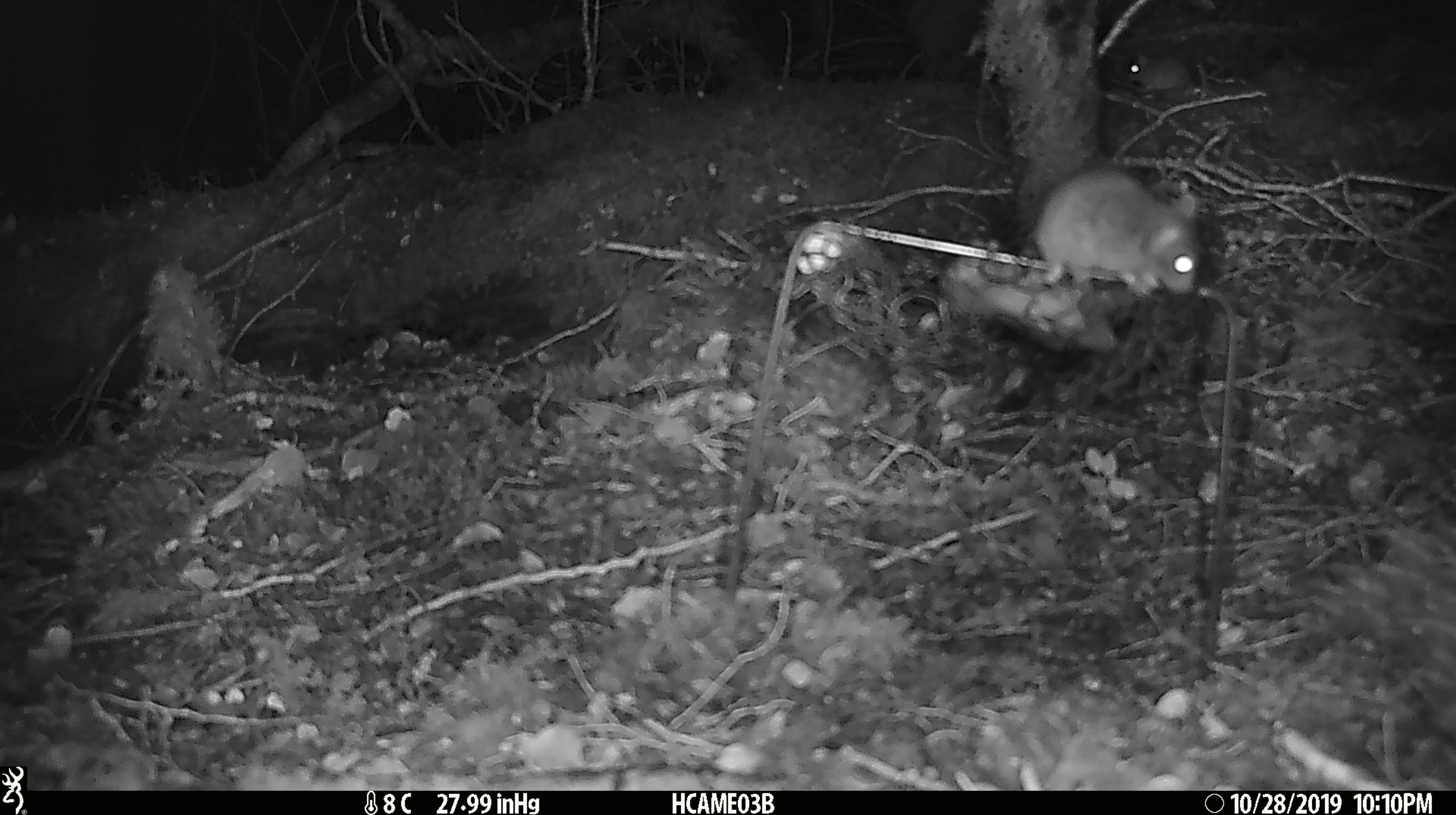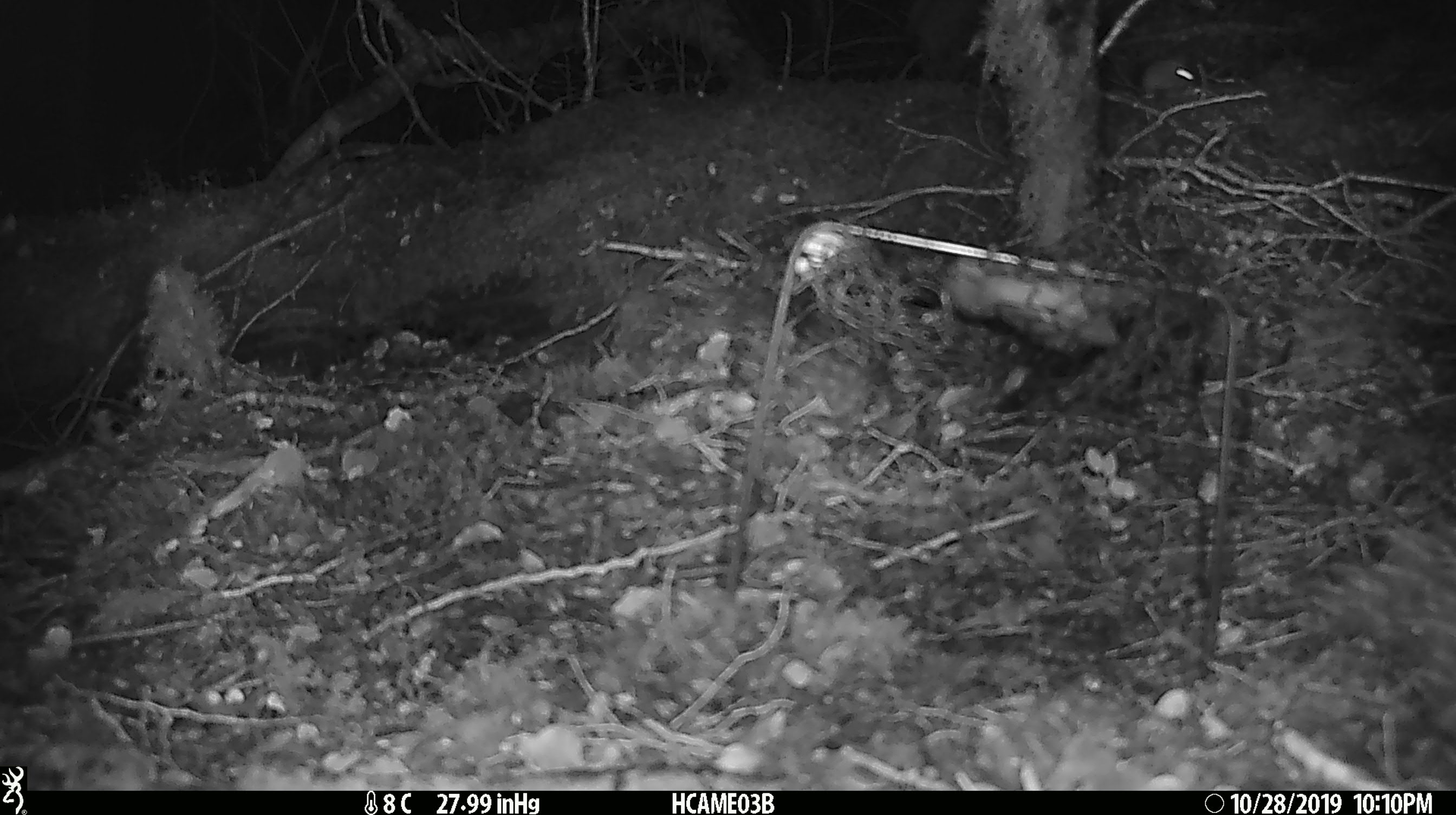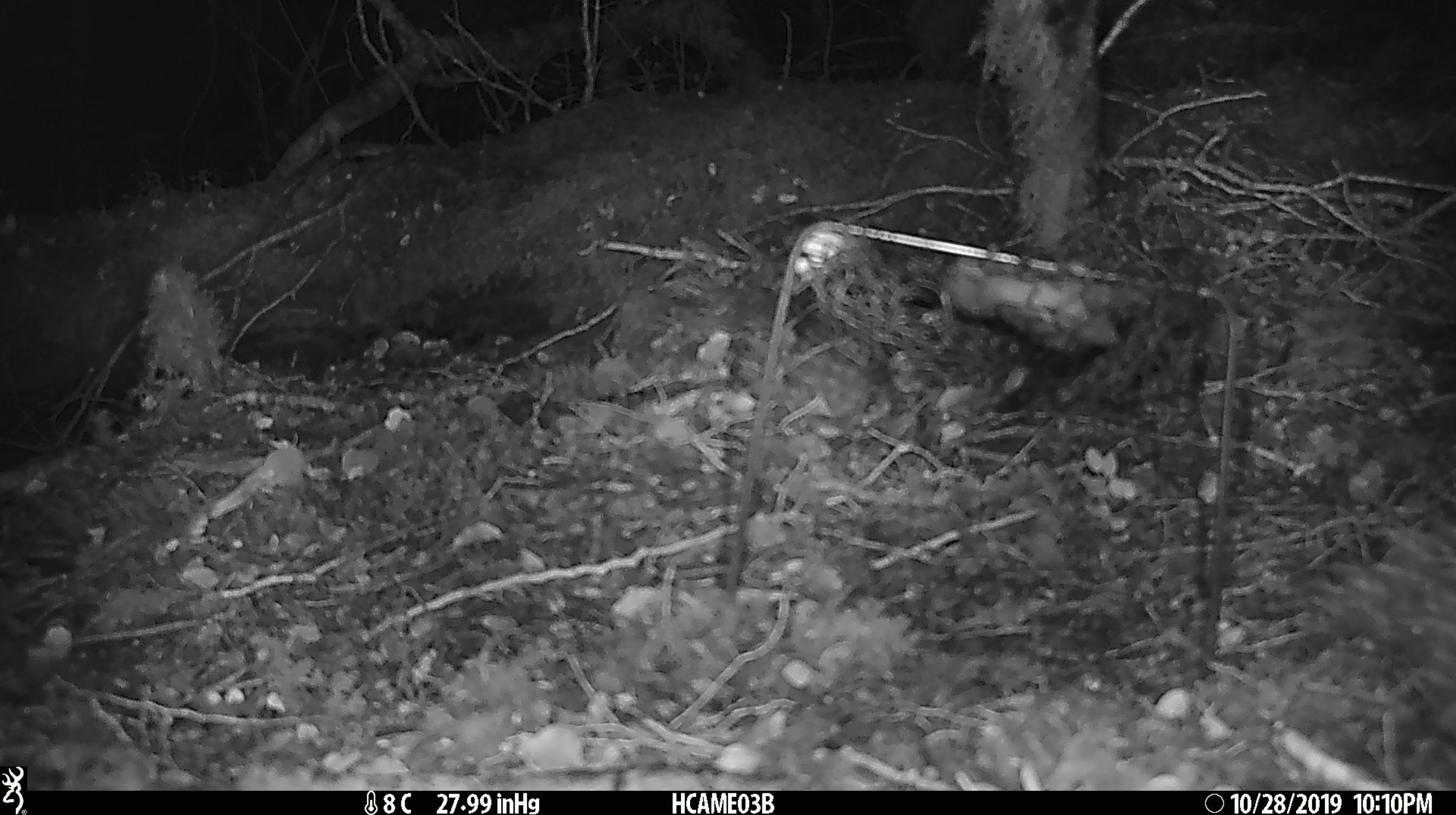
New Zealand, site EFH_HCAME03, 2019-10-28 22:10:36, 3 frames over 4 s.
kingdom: Animalia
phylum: Chordata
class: Mammalia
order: Rodentia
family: Muridae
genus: Mus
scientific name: Mus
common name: mouse